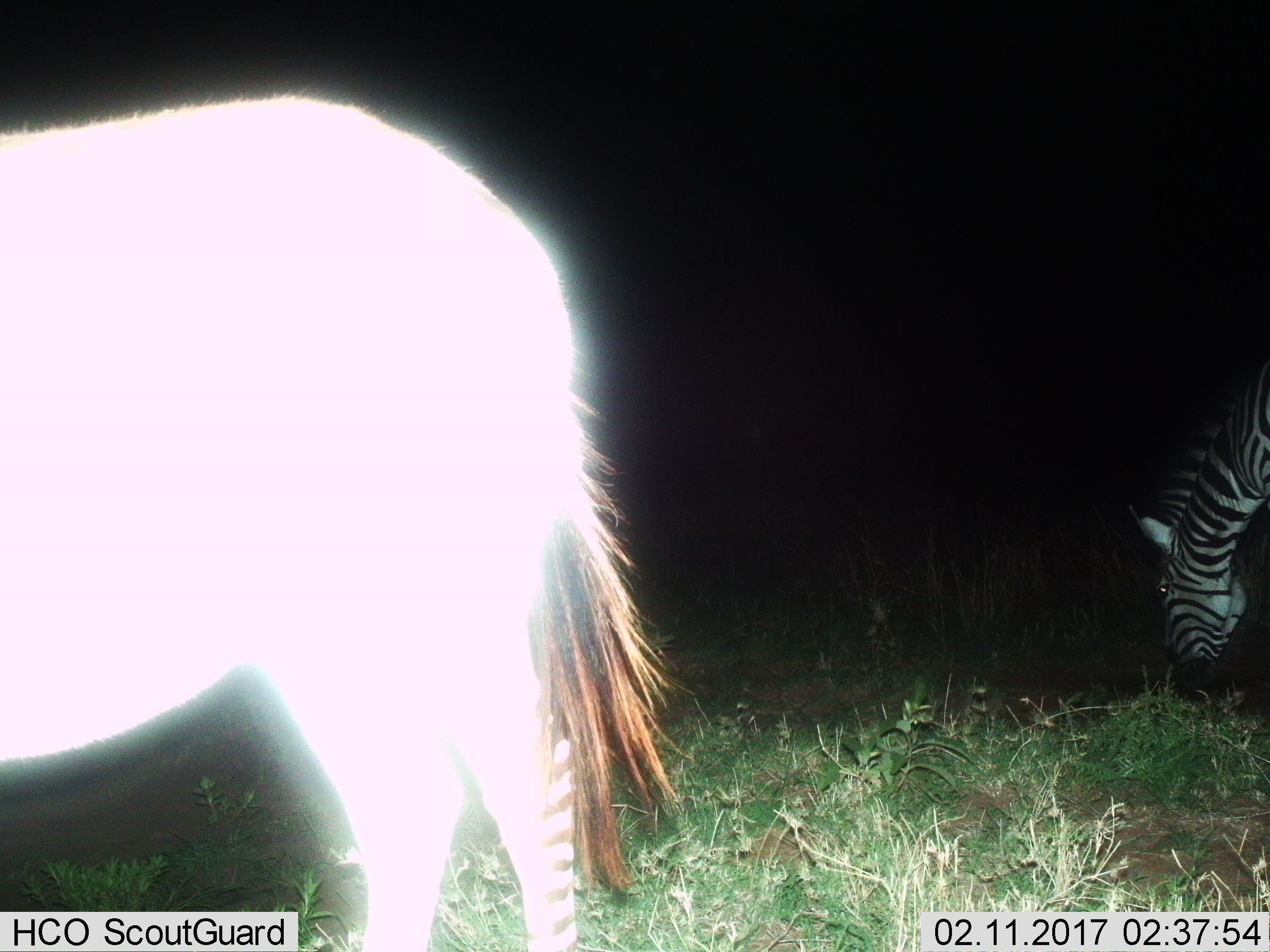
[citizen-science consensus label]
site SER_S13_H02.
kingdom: Animalia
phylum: Chordata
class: Mammalia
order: Perissodactyla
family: Equidae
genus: Equus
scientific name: Equus quagga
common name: plains zebra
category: zebraplains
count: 2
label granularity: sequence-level